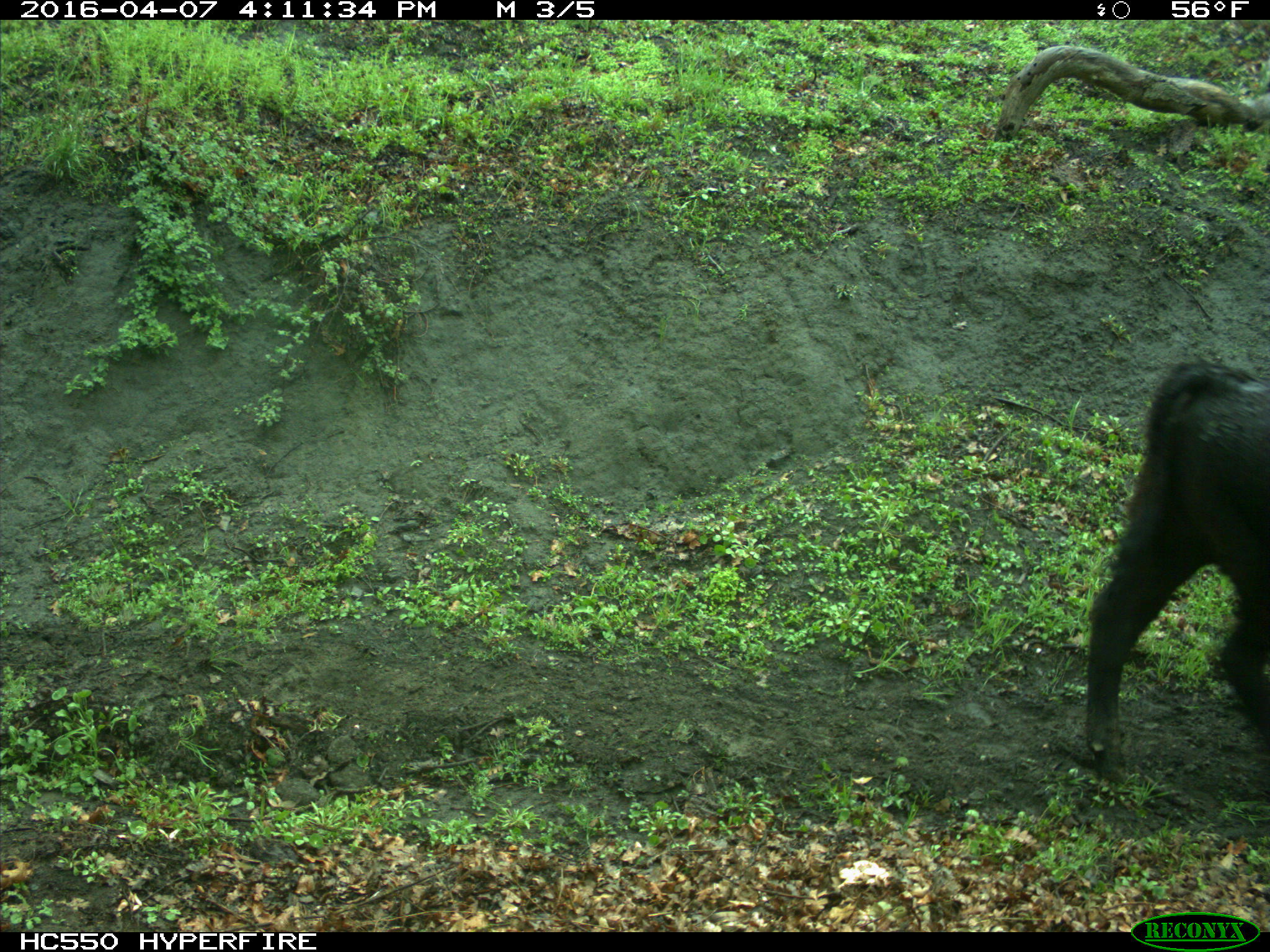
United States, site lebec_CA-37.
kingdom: Animalia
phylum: Chordata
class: Mammalia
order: Artiodactyla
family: Bovidae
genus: Bos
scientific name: Bos taurus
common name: domestic cow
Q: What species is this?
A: Bos taurus (domestic cow).